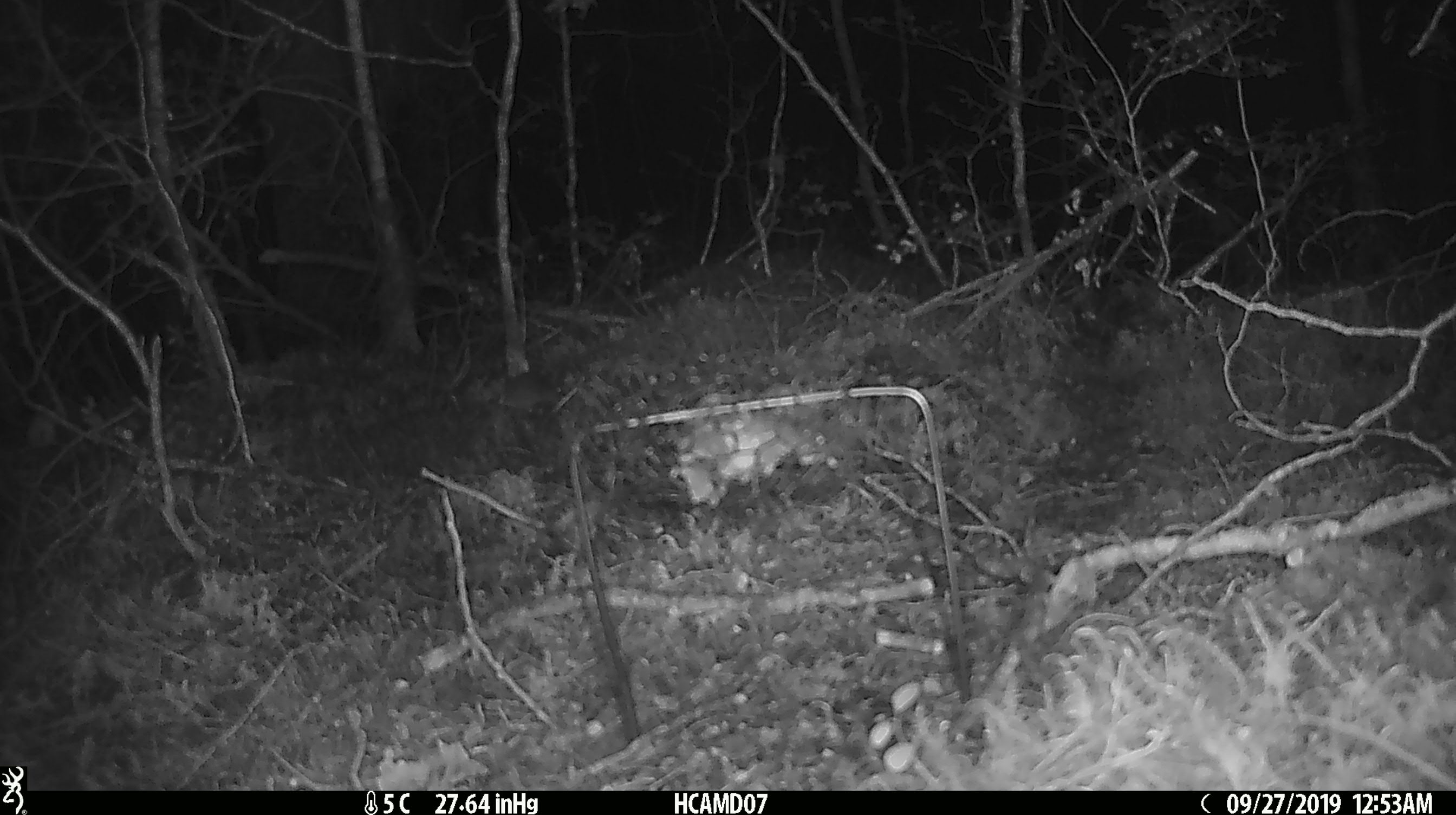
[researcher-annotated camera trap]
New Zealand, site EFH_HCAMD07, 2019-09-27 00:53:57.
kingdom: Animalia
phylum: Chordata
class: Mammalia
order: Rodentia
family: Muridae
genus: Mus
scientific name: Mus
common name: mouse